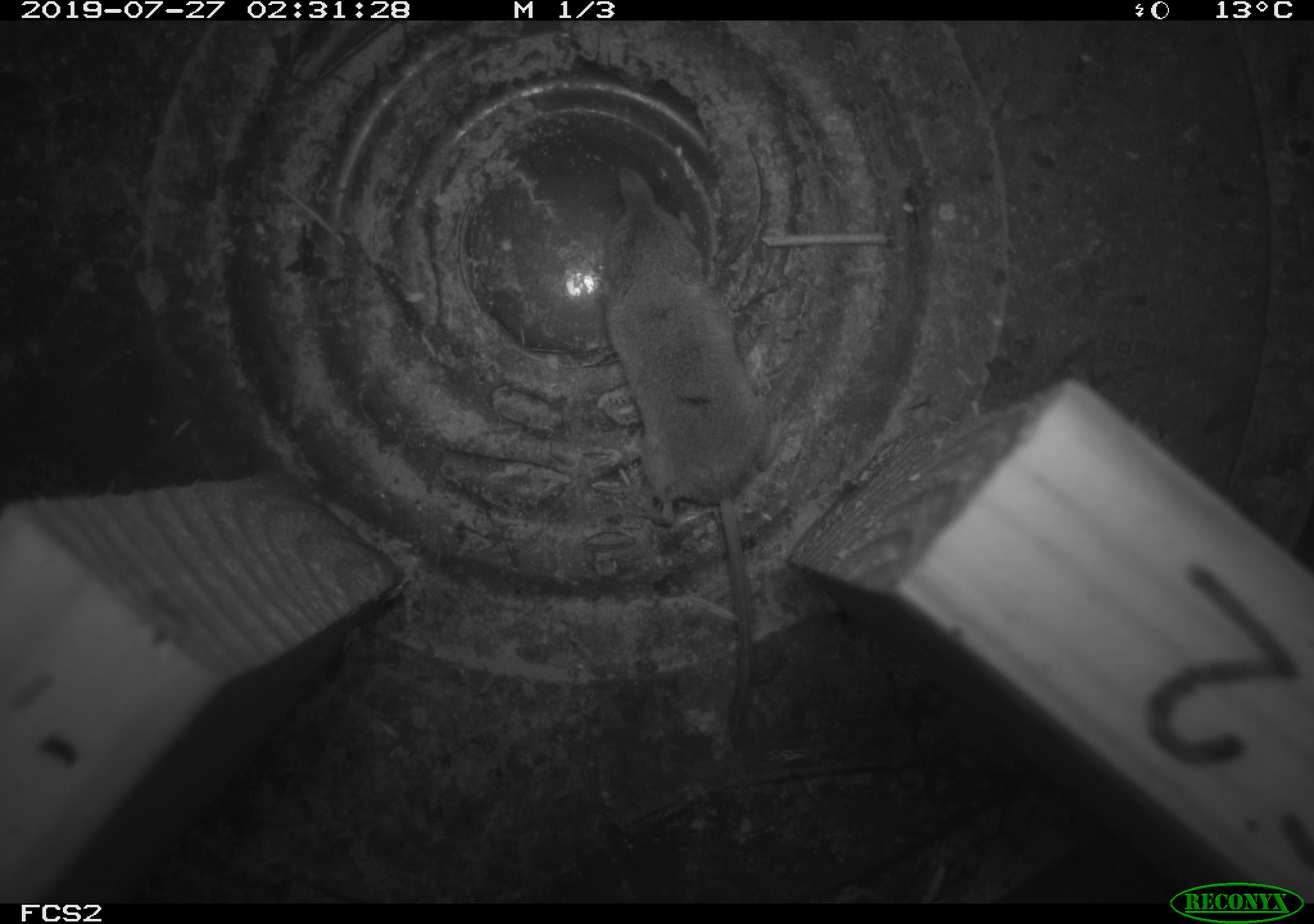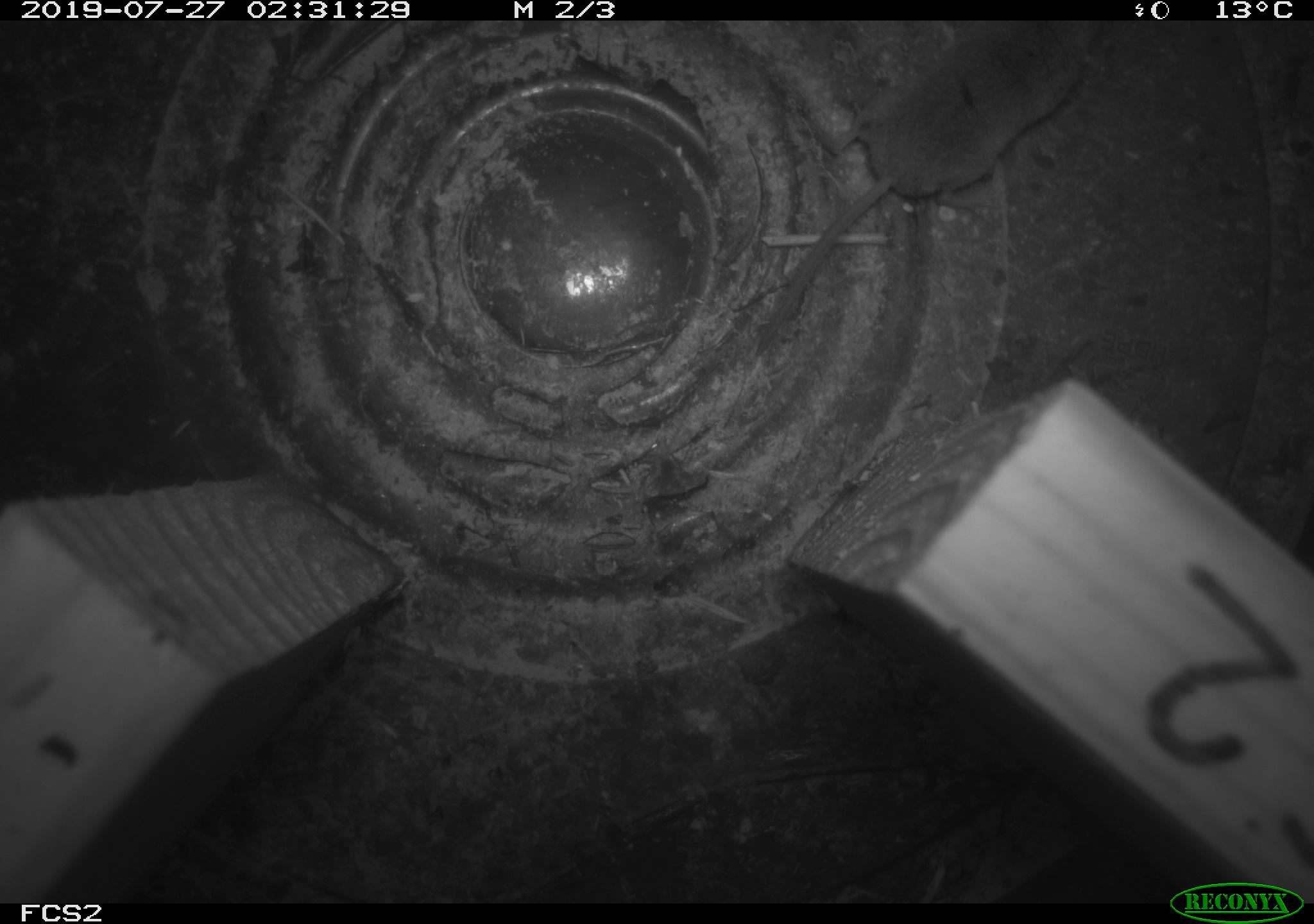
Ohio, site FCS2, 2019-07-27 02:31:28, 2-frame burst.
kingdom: Animalia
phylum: Chordata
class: Mammalia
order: Eulipotyphla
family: Soricidae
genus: Sorex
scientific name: Sorex cinereus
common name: masked shrew